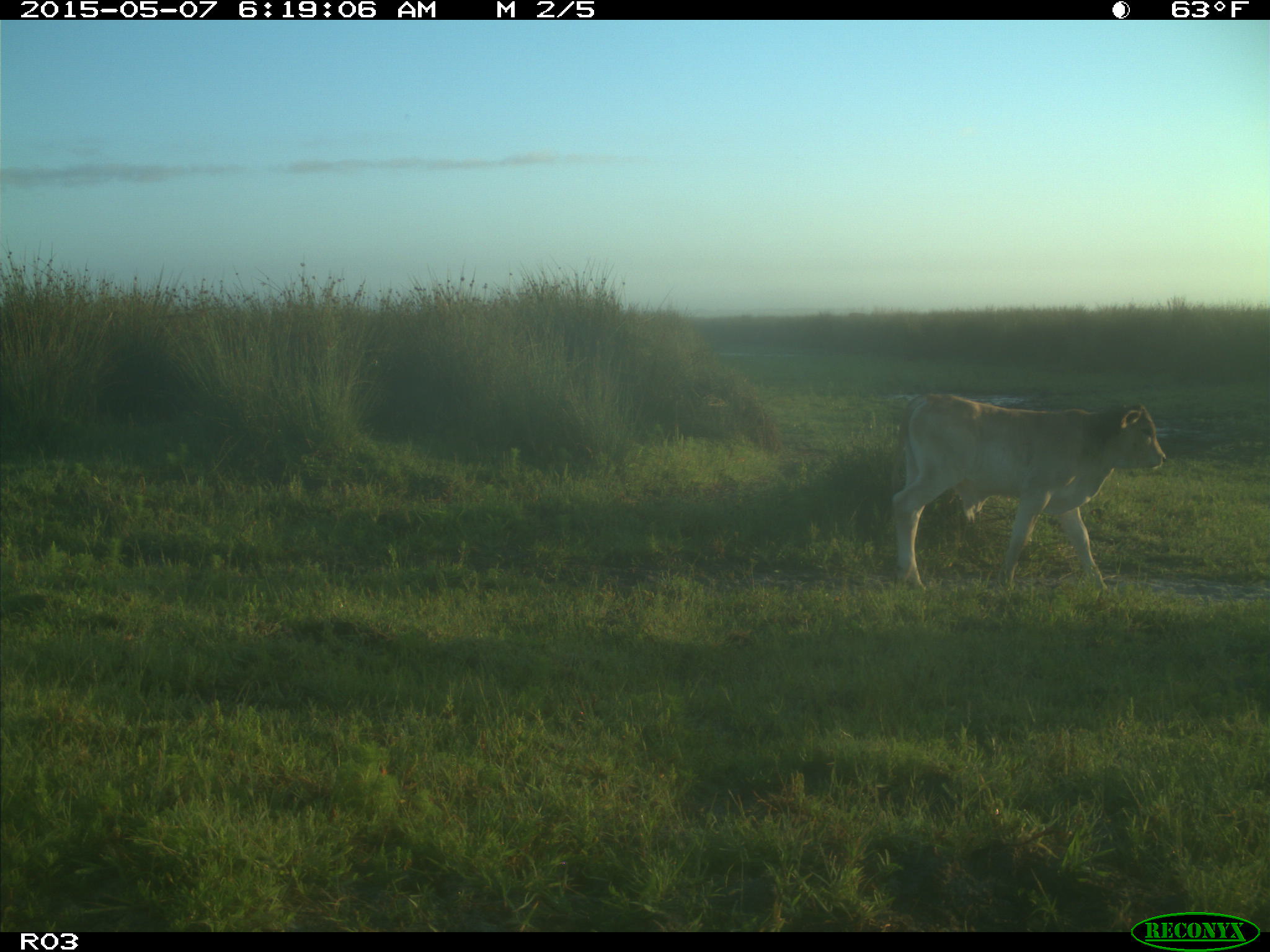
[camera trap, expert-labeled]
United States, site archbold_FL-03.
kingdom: Animalia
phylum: Chordata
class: Mammalia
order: Artiodactyla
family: Bovidae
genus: Bos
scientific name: Bos taurus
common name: domestic cow